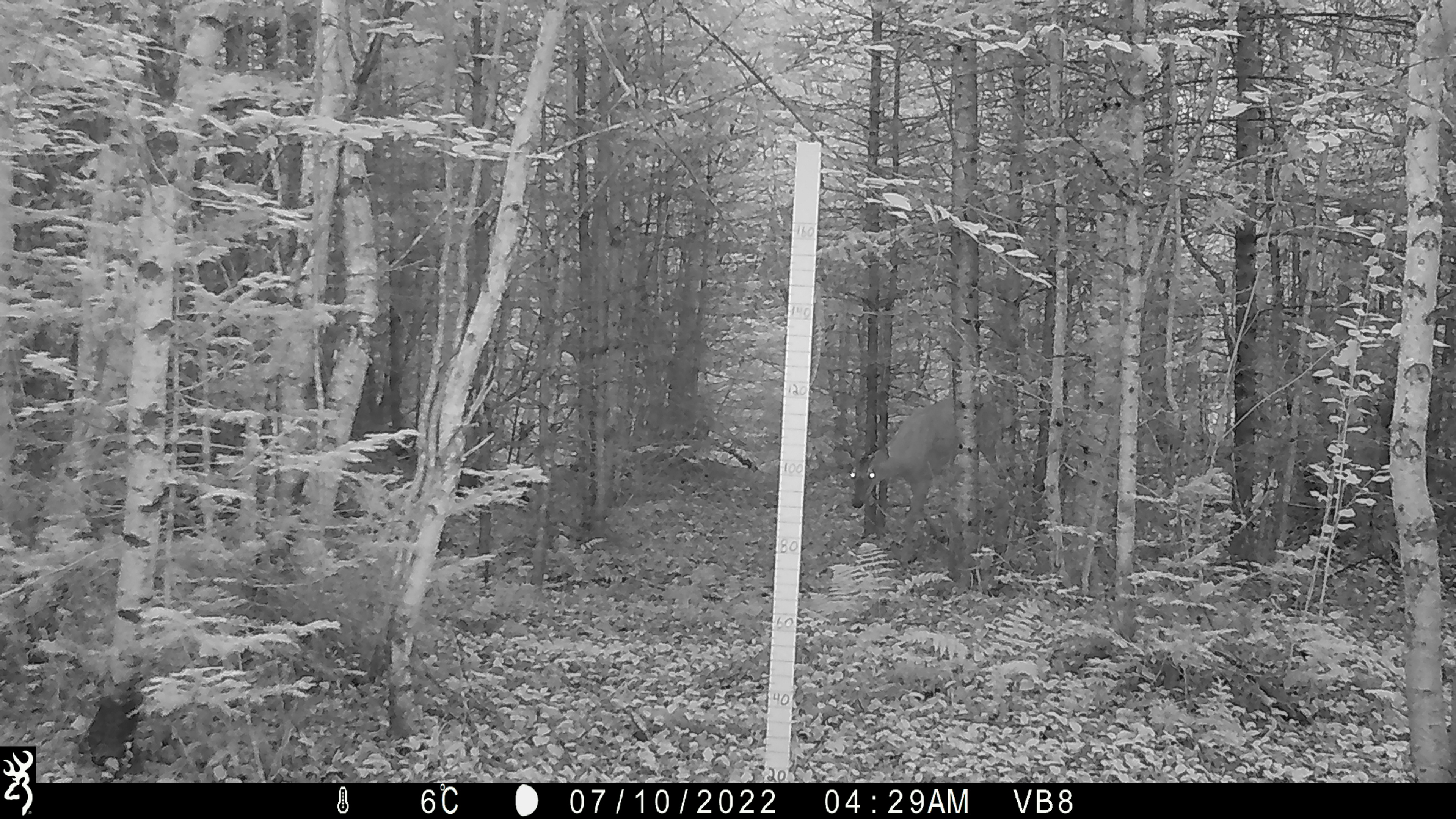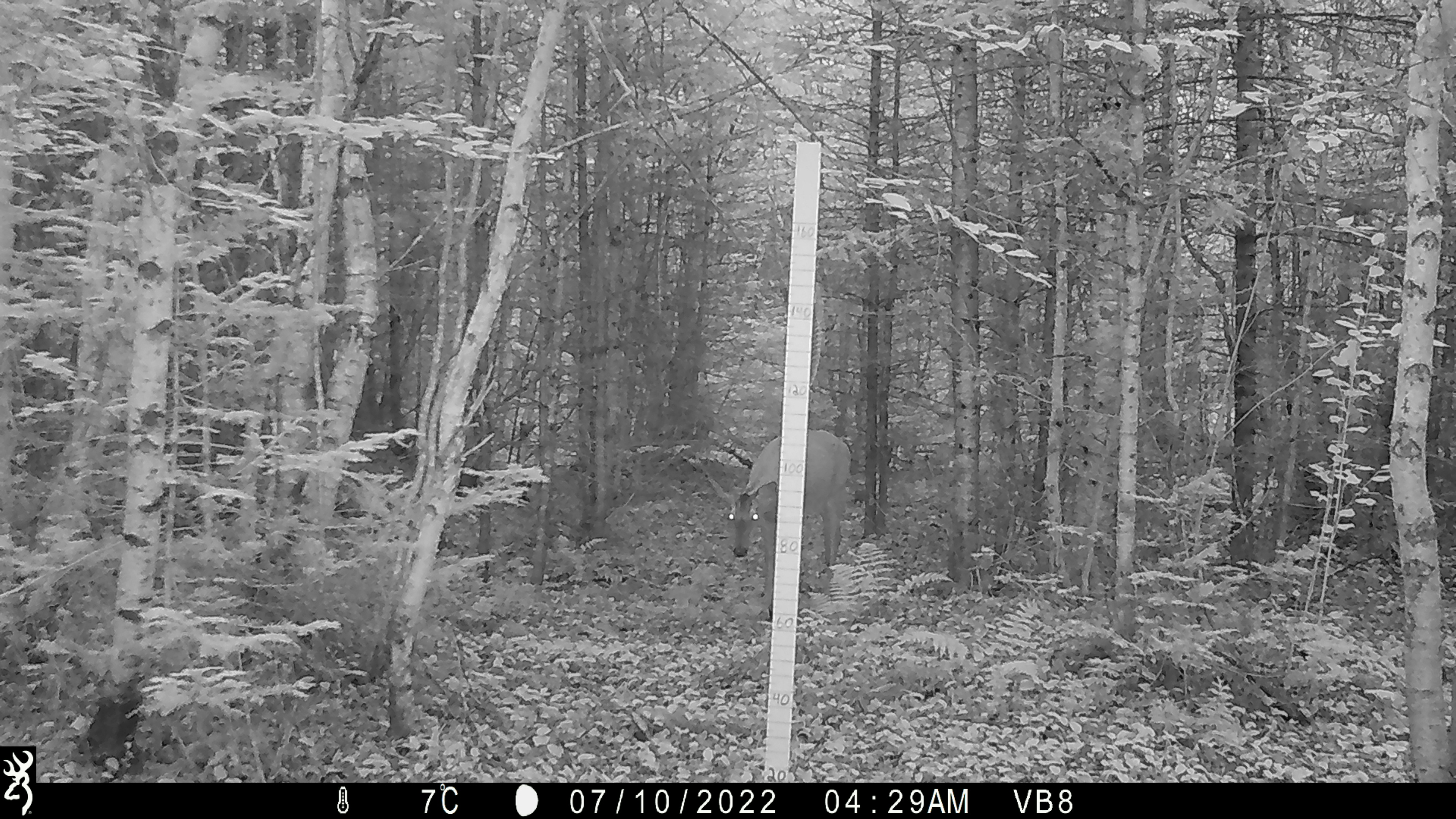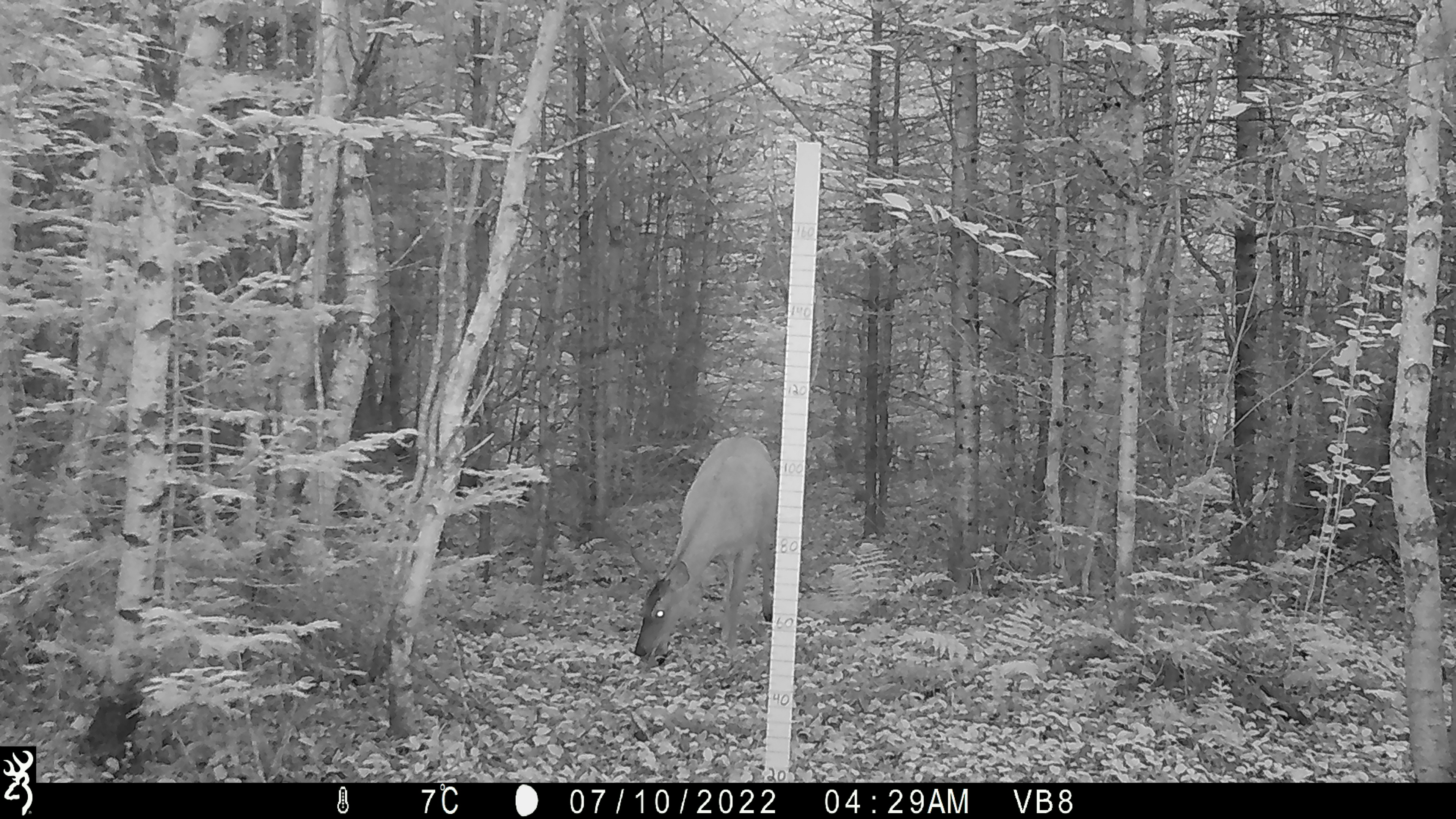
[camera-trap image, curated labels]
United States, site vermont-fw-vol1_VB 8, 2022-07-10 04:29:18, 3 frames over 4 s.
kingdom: Animalia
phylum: Chordata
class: Mammalia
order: Artiodactyla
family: Cervidae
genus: Odocoileus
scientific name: Odocoileus virginianus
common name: white-tailed deer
White-tailed deer (Odocoileus virginianus).